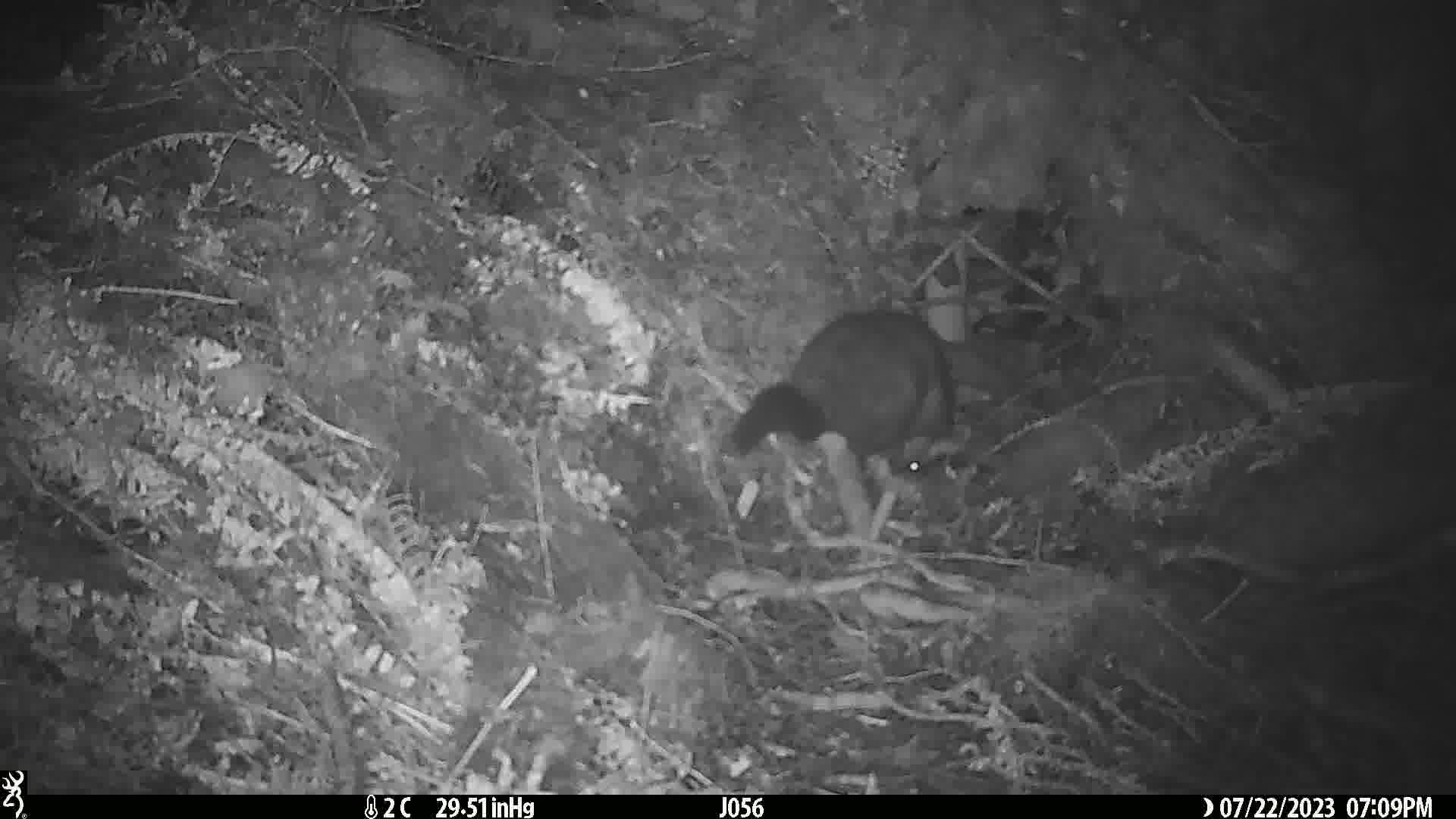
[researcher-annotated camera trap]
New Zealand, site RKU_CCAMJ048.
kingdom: Animalia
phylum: Chordata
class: Mammalia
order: Diprotodontia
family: Phalangeridae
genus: Trichosurus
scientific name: Trichosurus vulpecula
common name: common brushtail possum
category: possum